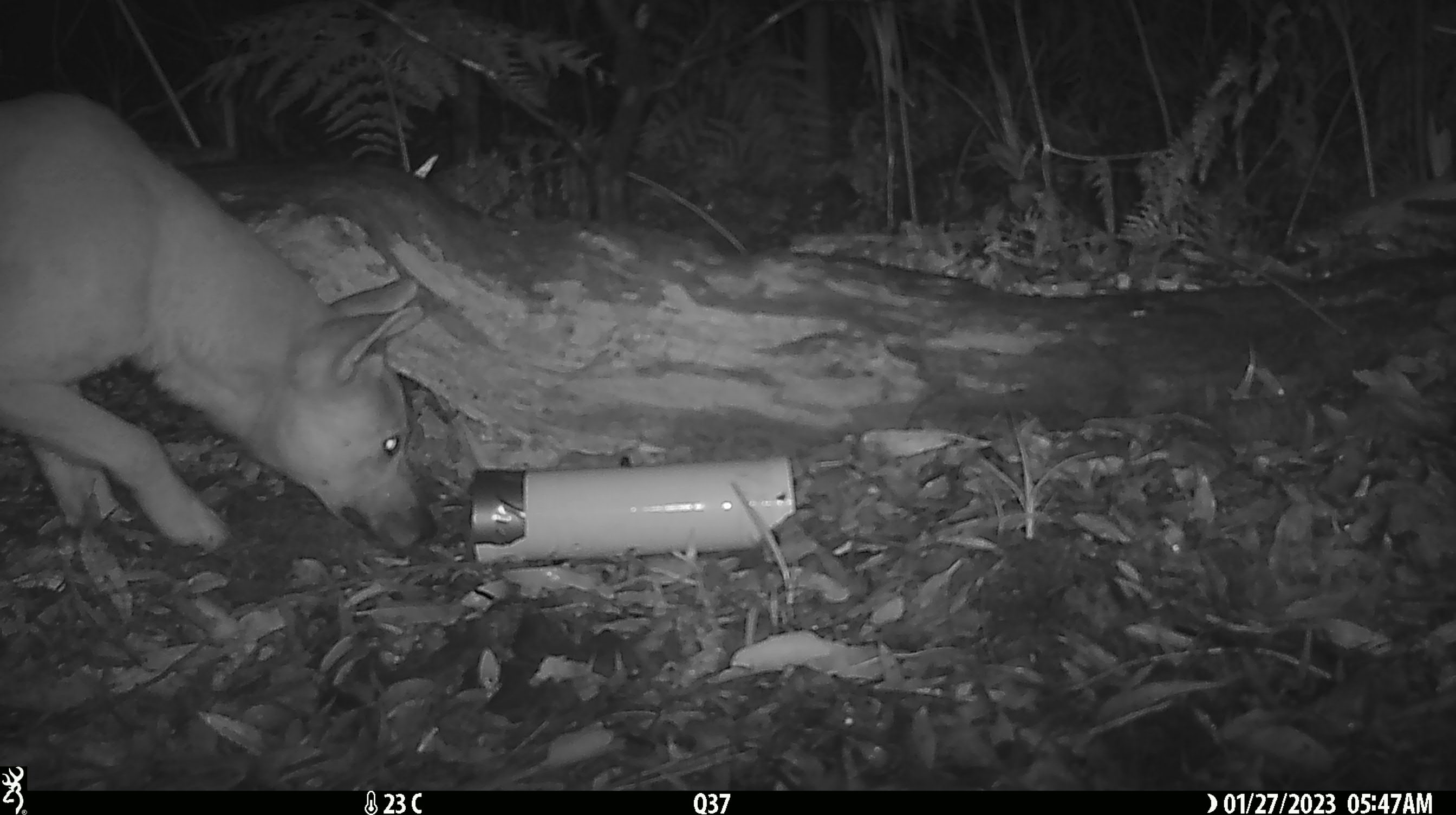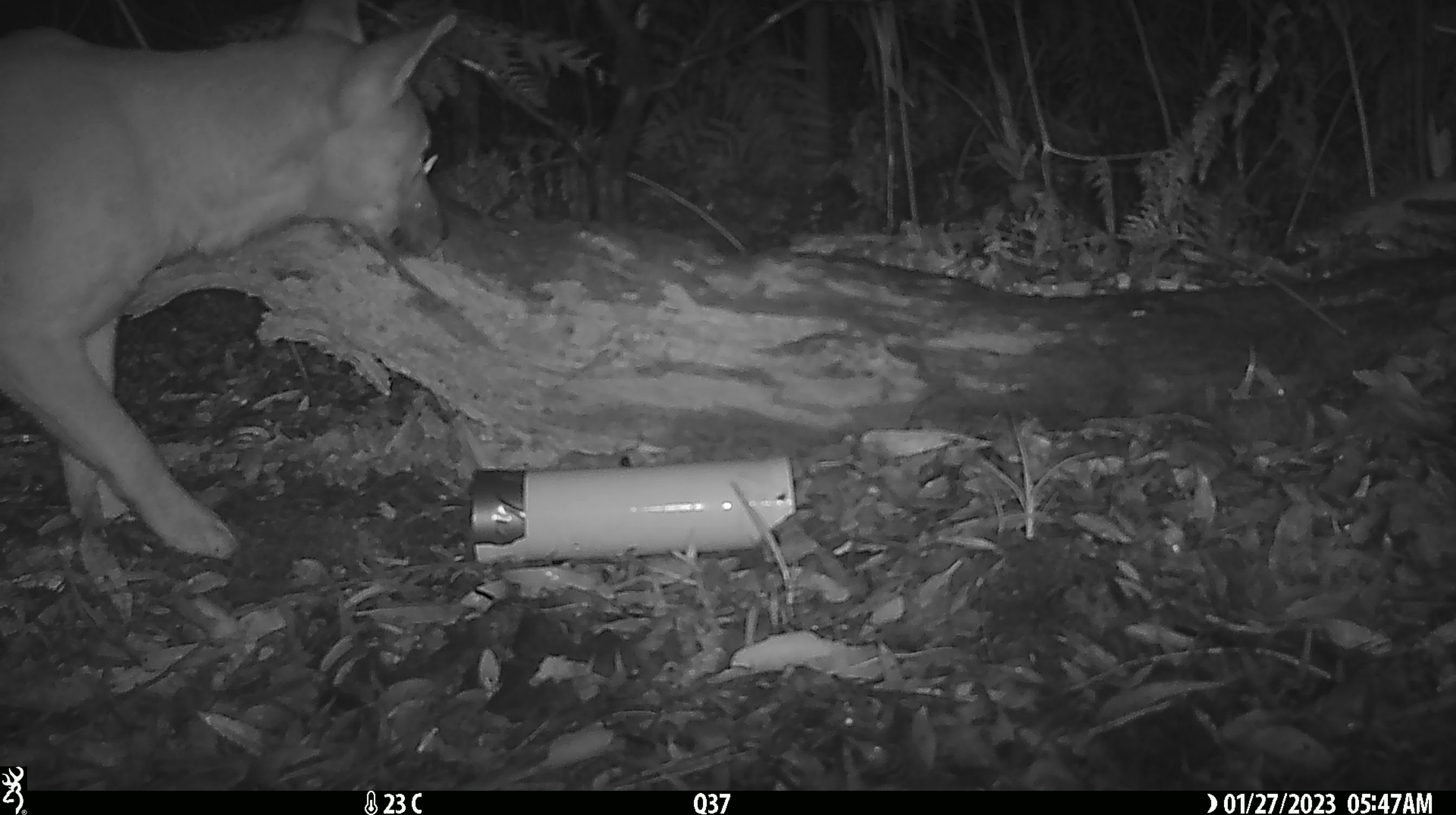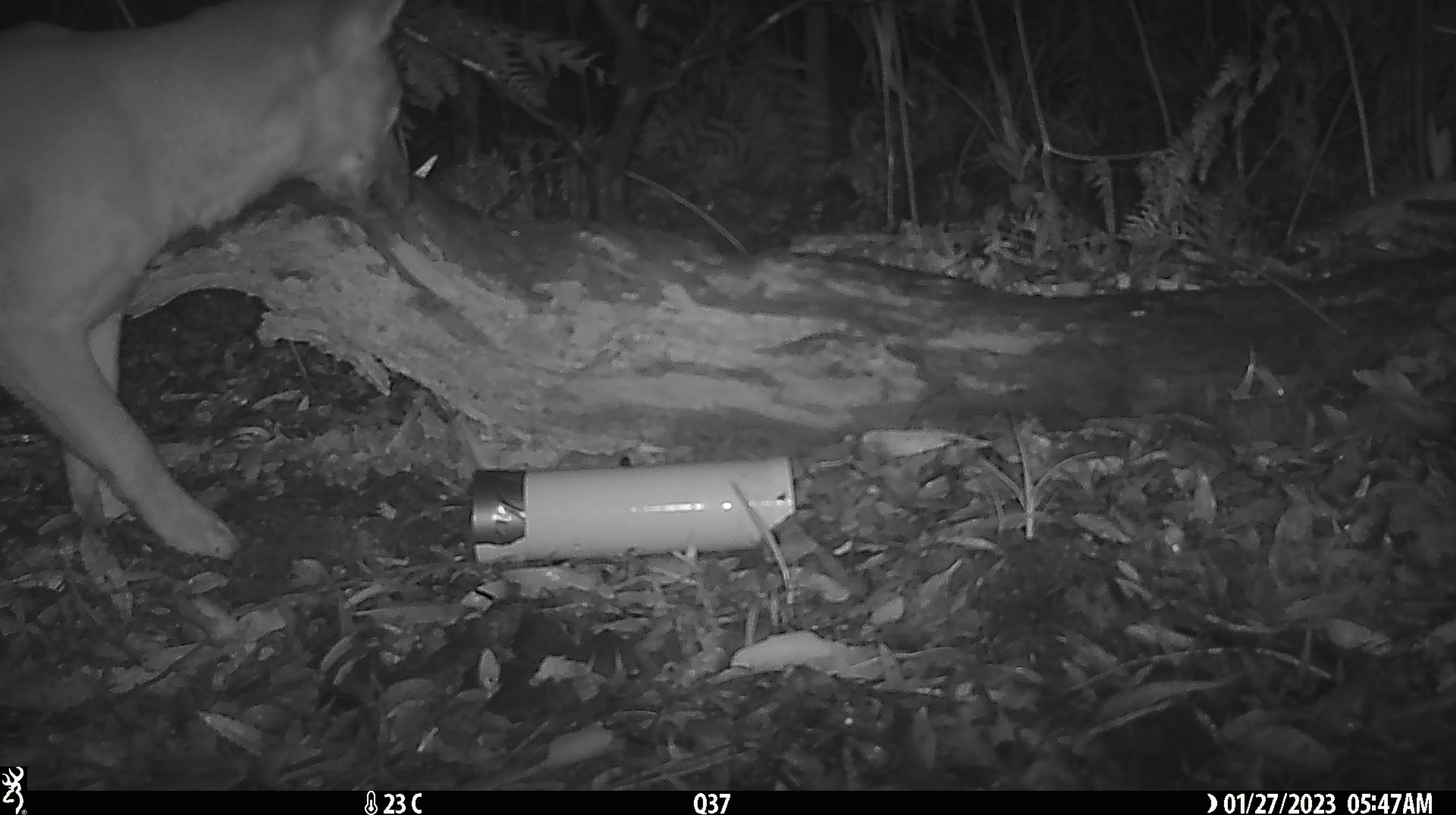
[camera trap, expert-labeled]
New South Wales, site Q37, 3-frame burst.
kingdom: Animalia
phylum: Chordata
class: Mammalia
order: Carnivora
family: Canidae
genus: Canis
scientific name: Canis familiaris dingo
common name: dingo